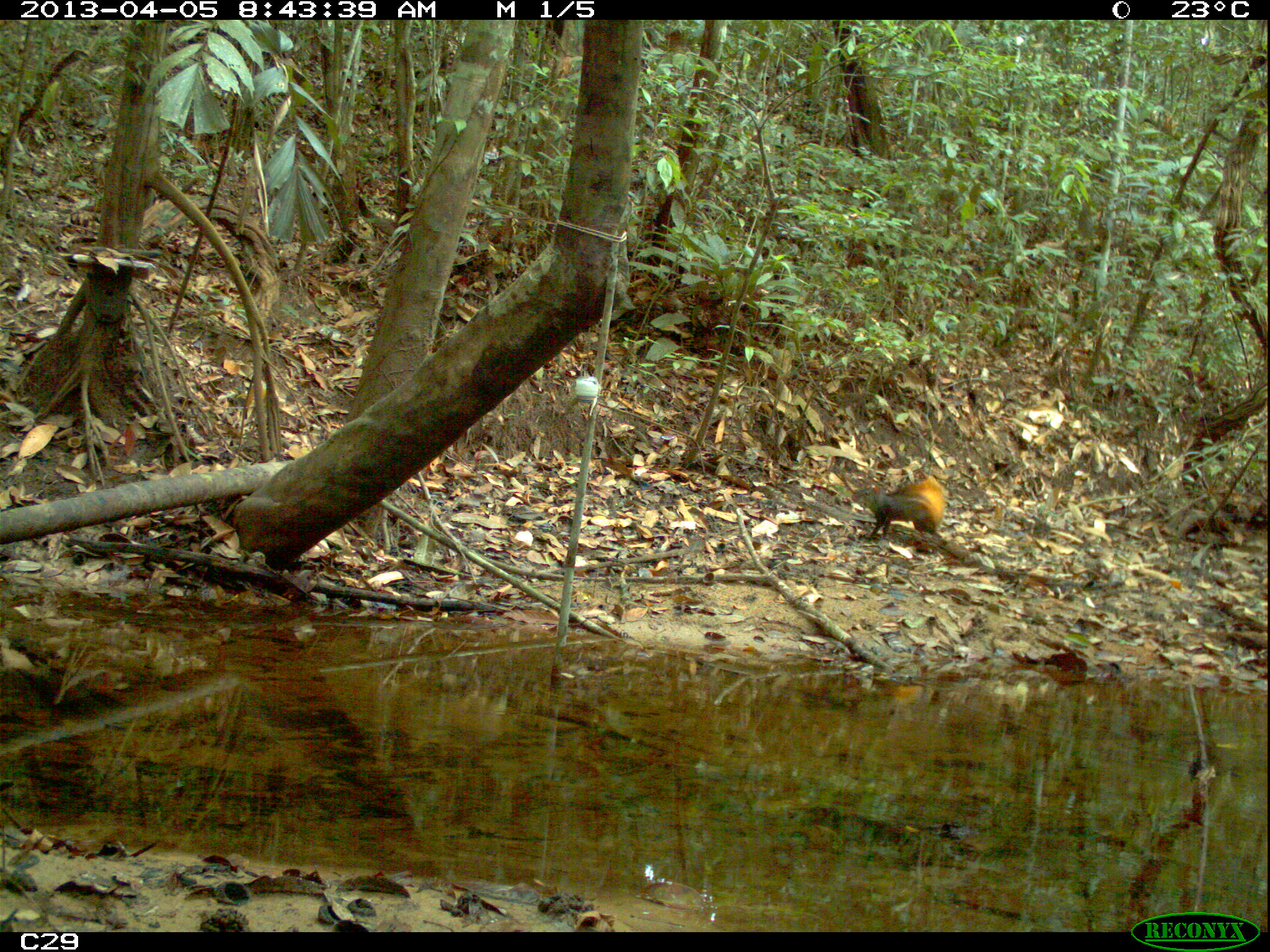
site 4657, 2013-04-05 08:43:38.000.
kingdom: Animalia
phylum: Chordata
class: Mammalia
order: Rodentia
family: Dasyproctidae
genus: Dasyprocta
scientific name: Dasyprocta leporina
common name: red-rumped agouti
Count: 1.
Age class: adult.